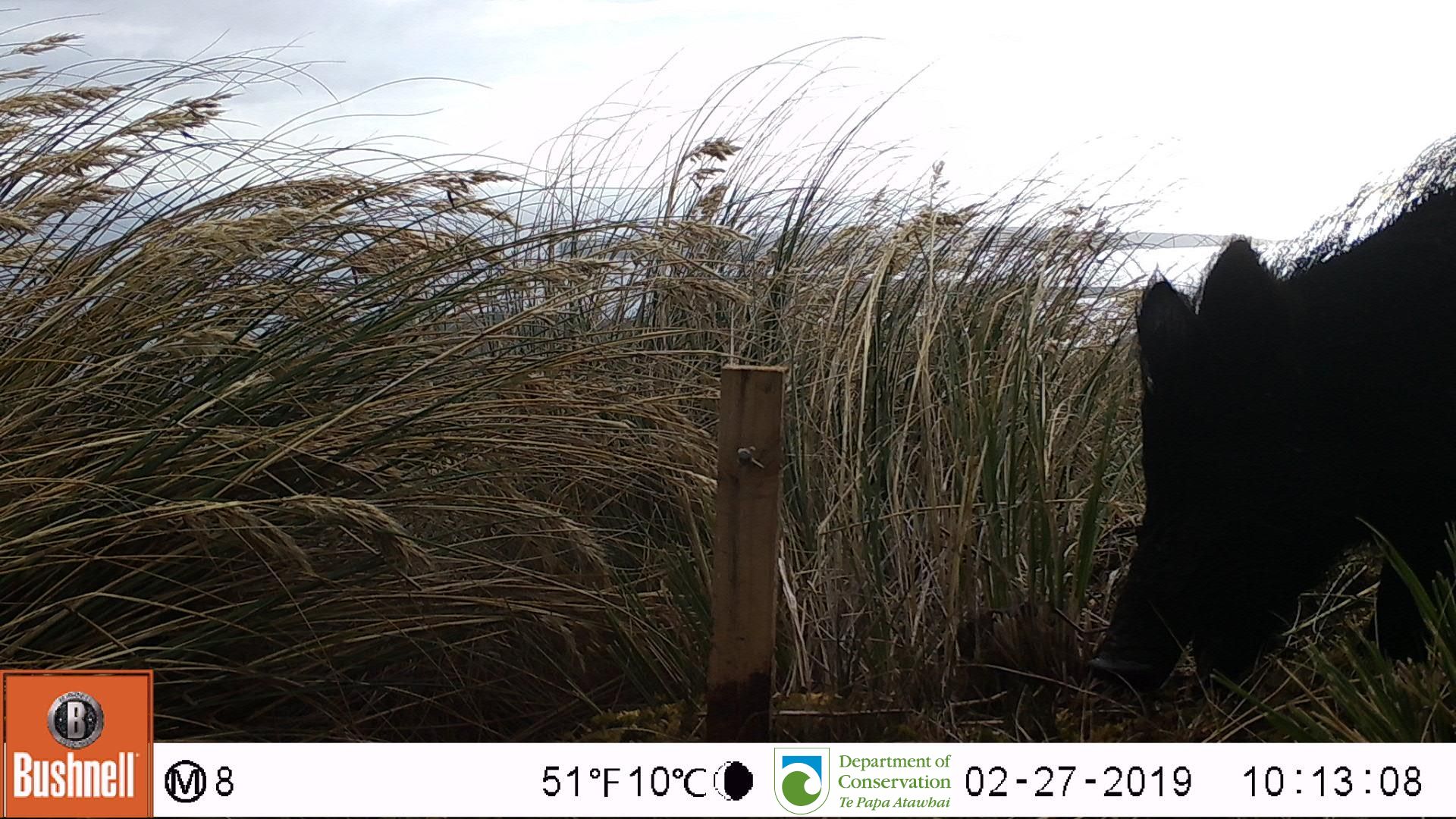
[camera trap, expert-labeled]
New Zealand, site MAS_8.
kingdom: Animalia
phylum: Chordata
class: Mammalia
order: Artiodactyla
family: Suidae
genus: Sus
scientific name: Sus scrofa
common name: pig